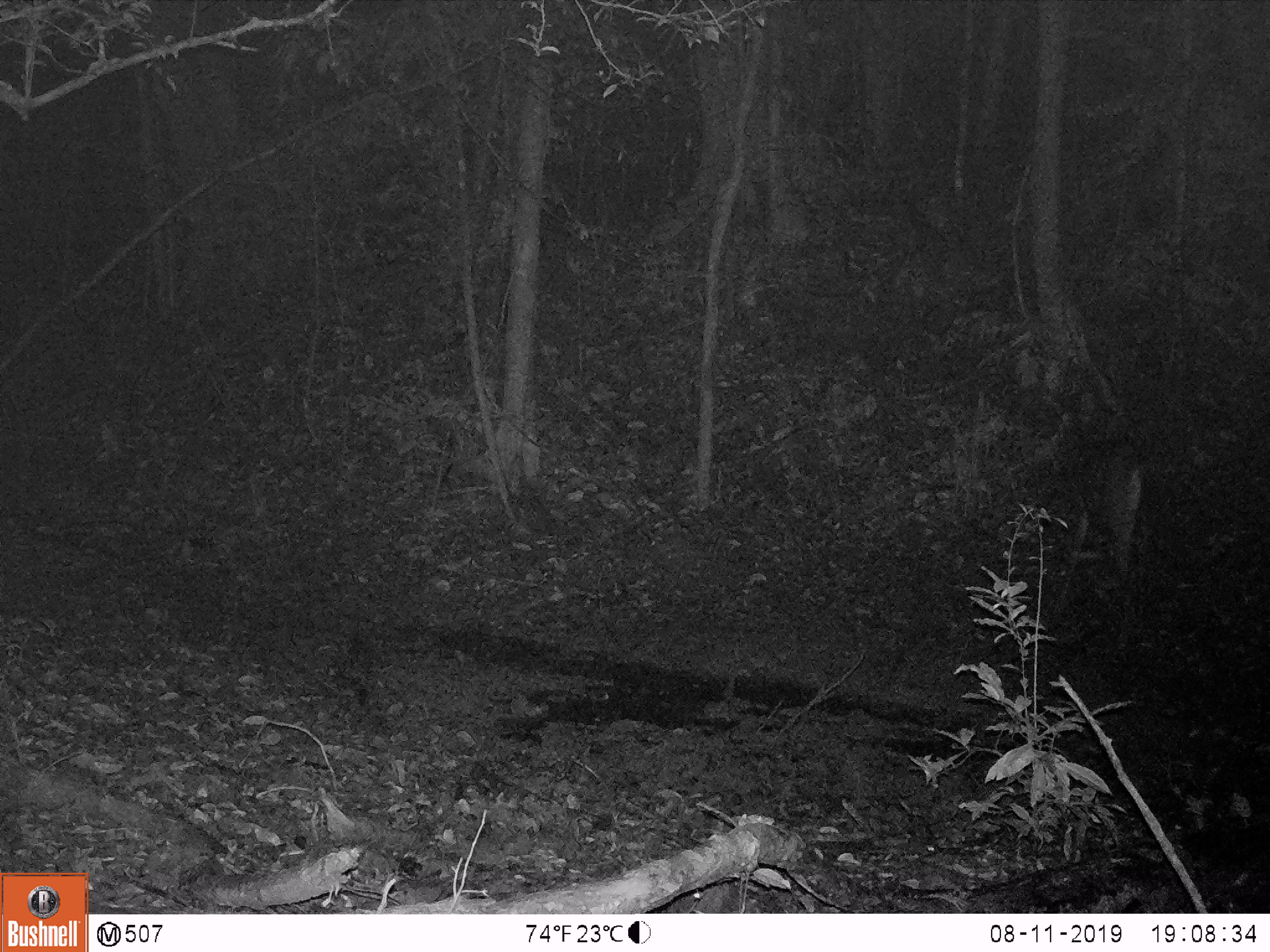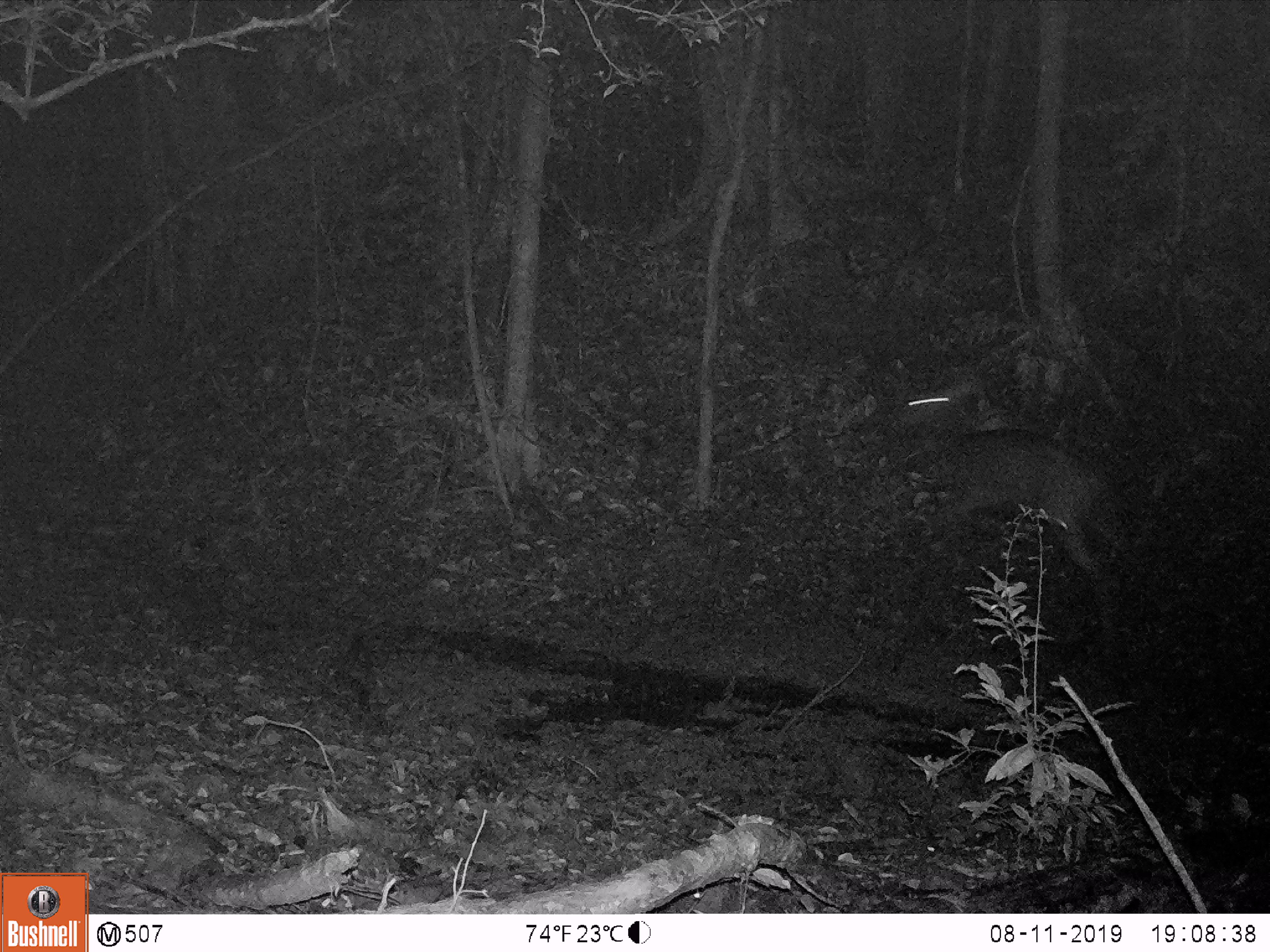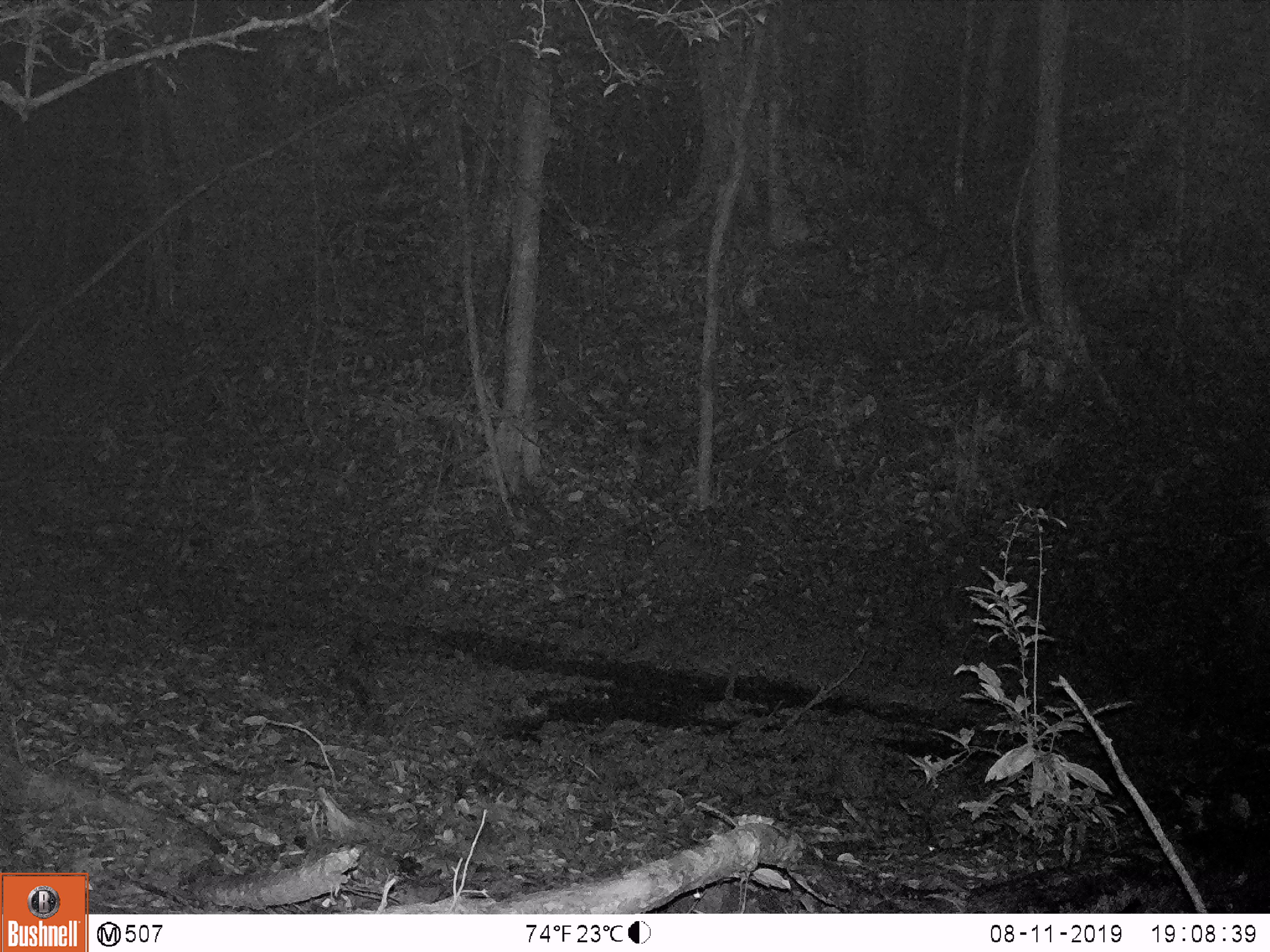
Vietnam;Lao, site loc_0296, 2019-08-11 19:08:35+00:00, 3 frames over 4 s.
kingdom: Animalia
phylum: Chordata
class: Mammalia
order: Artiodactyla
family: Cervidae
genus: Rusa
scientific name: Rusa unicolor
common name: sambar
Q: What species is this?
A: Sambar (Rusa unicolor).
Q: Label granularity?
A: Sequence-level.